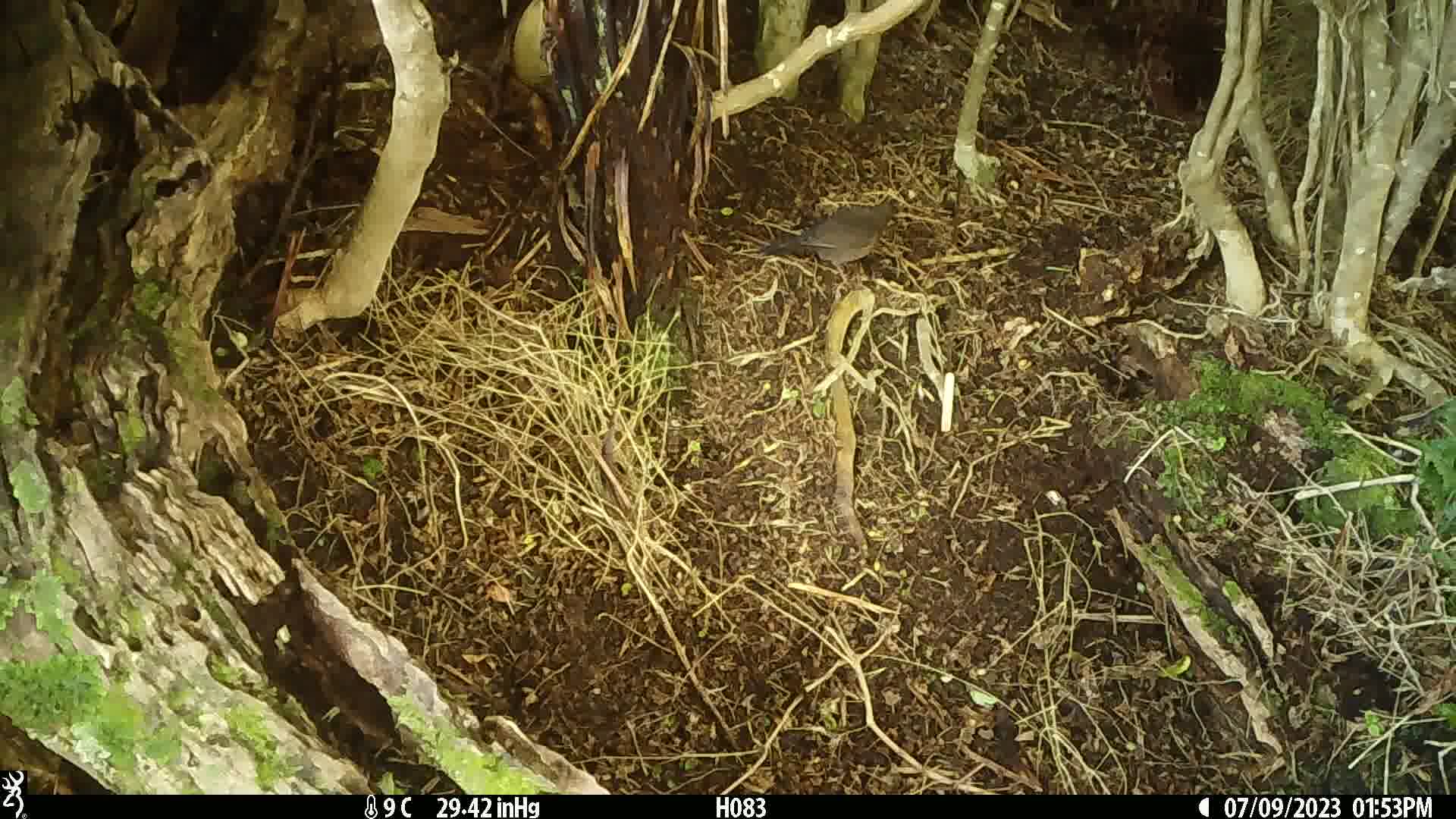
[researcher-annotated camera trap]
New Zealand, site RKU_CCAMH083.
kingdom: Animalia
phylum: Chordata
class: Aves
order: Passeriformes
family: Turdidae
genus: Turdus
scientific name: Turdus merula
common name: eurasian blackbird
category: blackbird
Blackbird (eurasian blackbird) (Turdus merula).